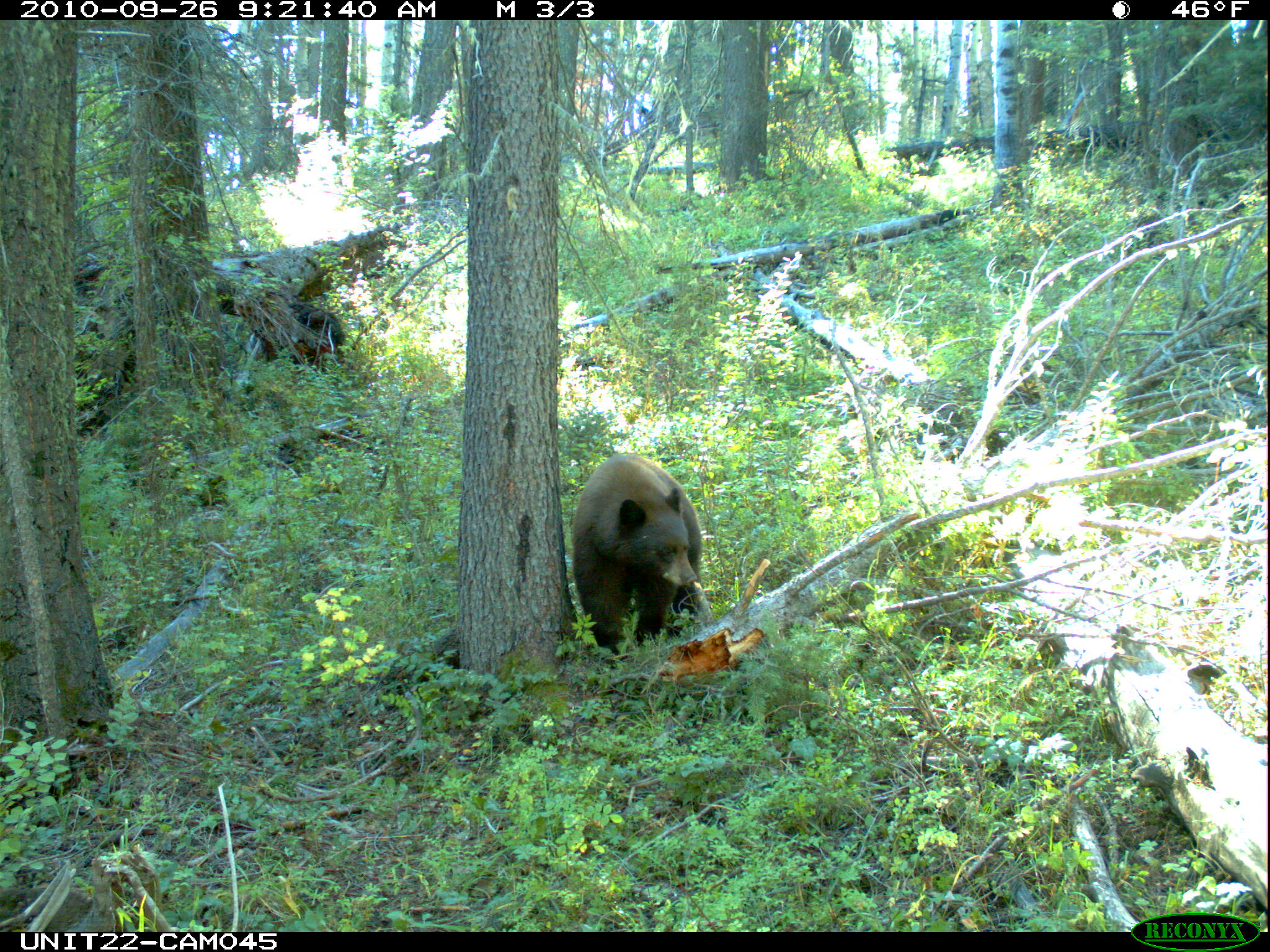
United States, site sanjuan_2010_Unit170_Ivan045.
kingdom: Animalia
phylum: Chordata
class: Mammalia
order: Carnivora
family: Ursidae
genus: Ursus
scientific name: Ursus americanus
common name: american black bear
Ursus americanus (american black bear).